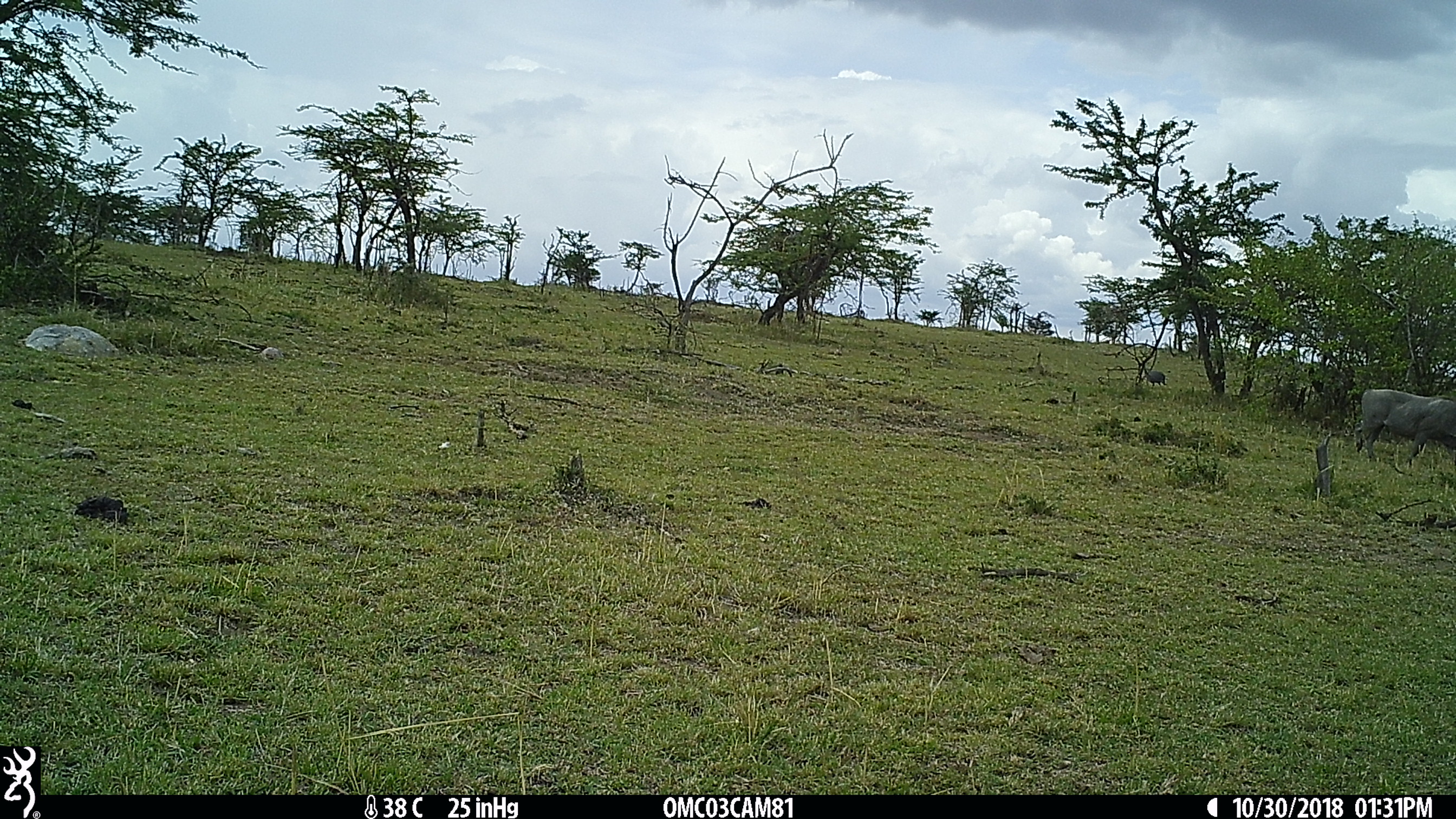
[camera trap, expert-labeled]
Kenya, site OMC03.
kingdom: Animalia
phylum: Chordata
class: Aves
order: Galliformes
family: Numididae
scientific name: Numididae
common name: guineafowl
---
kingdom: Animalia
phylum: Chordata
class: Mammalia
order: Artiodactyla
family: Suidae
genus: Phacochoerus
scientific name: Phacochoerus africanus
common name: common warthog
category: warthog